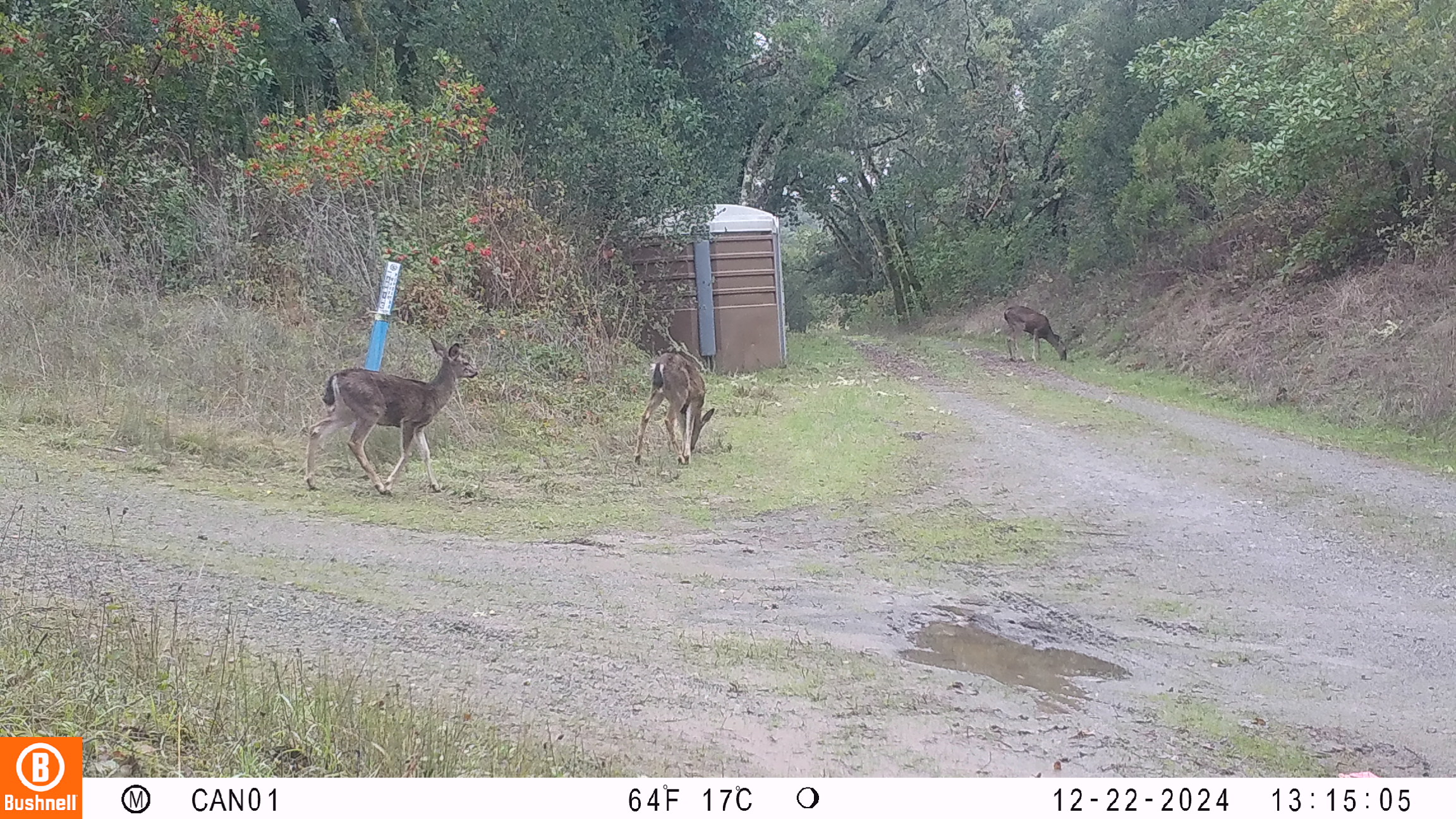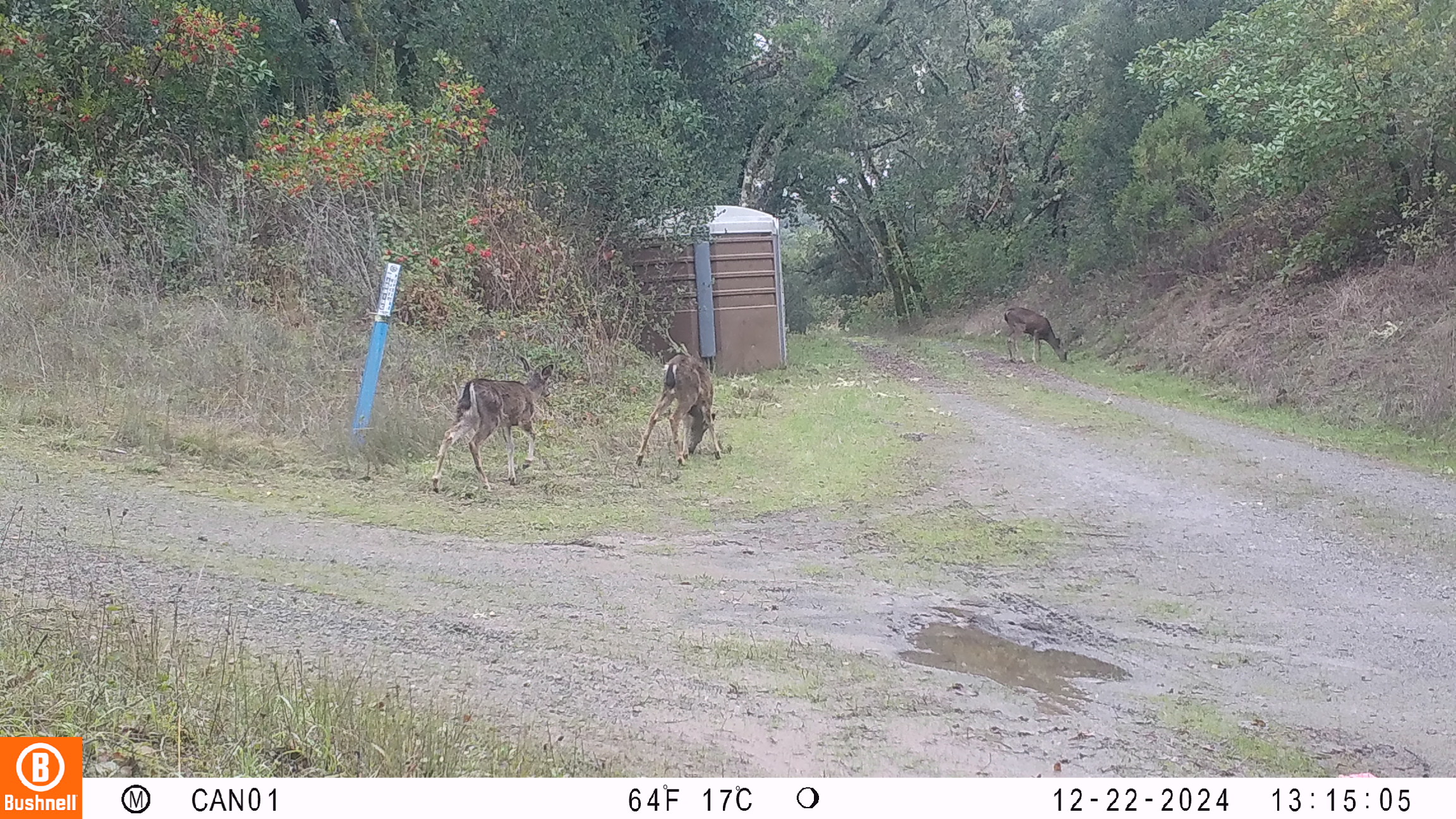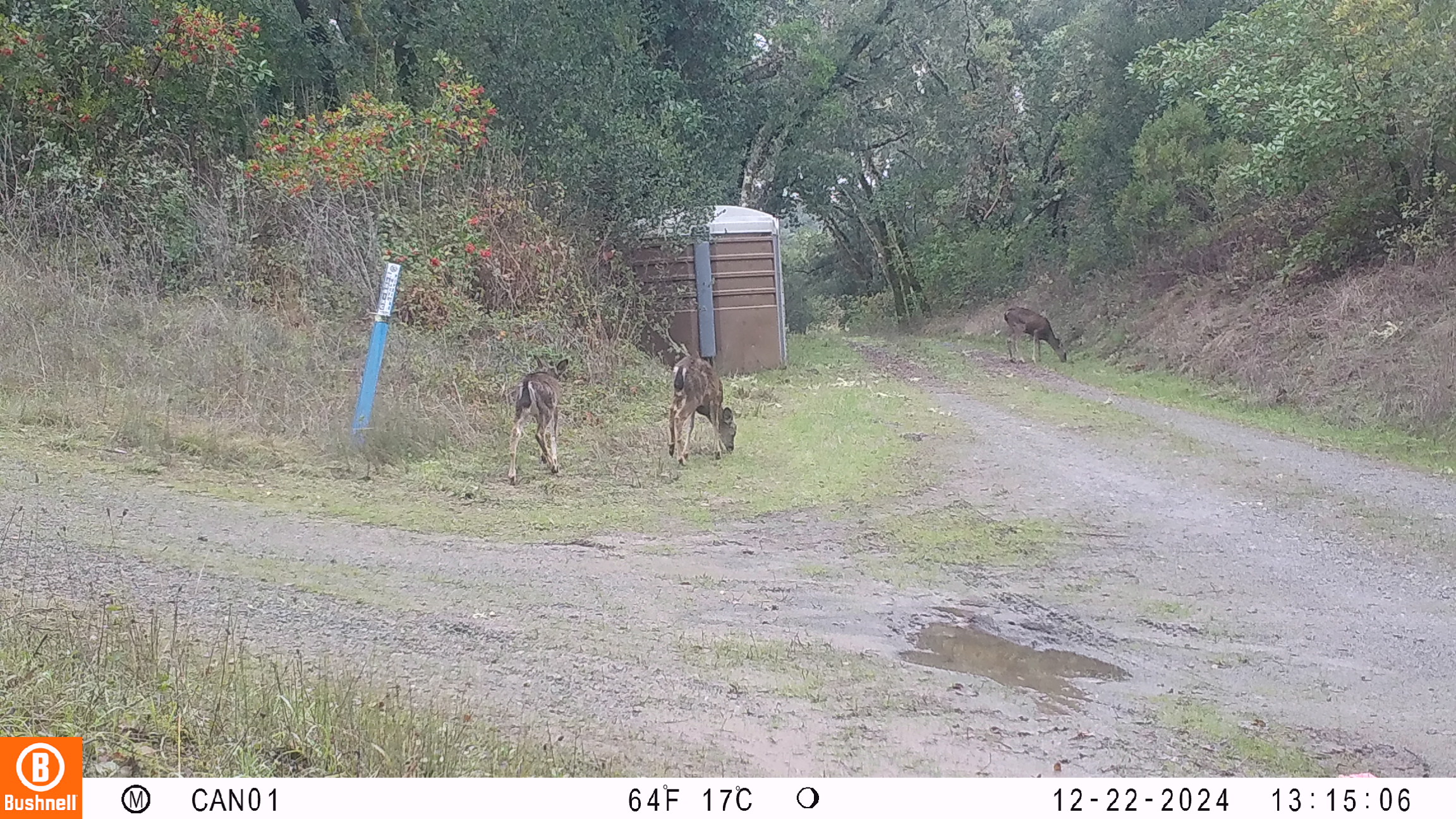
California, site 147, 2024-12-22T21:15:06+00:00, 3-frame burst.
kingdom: Animalia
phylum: Chordata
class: Mammalia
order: Artiodactyla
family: Cervidae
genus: Odocoileus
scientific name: Odocoileus hemionus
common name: mule deer